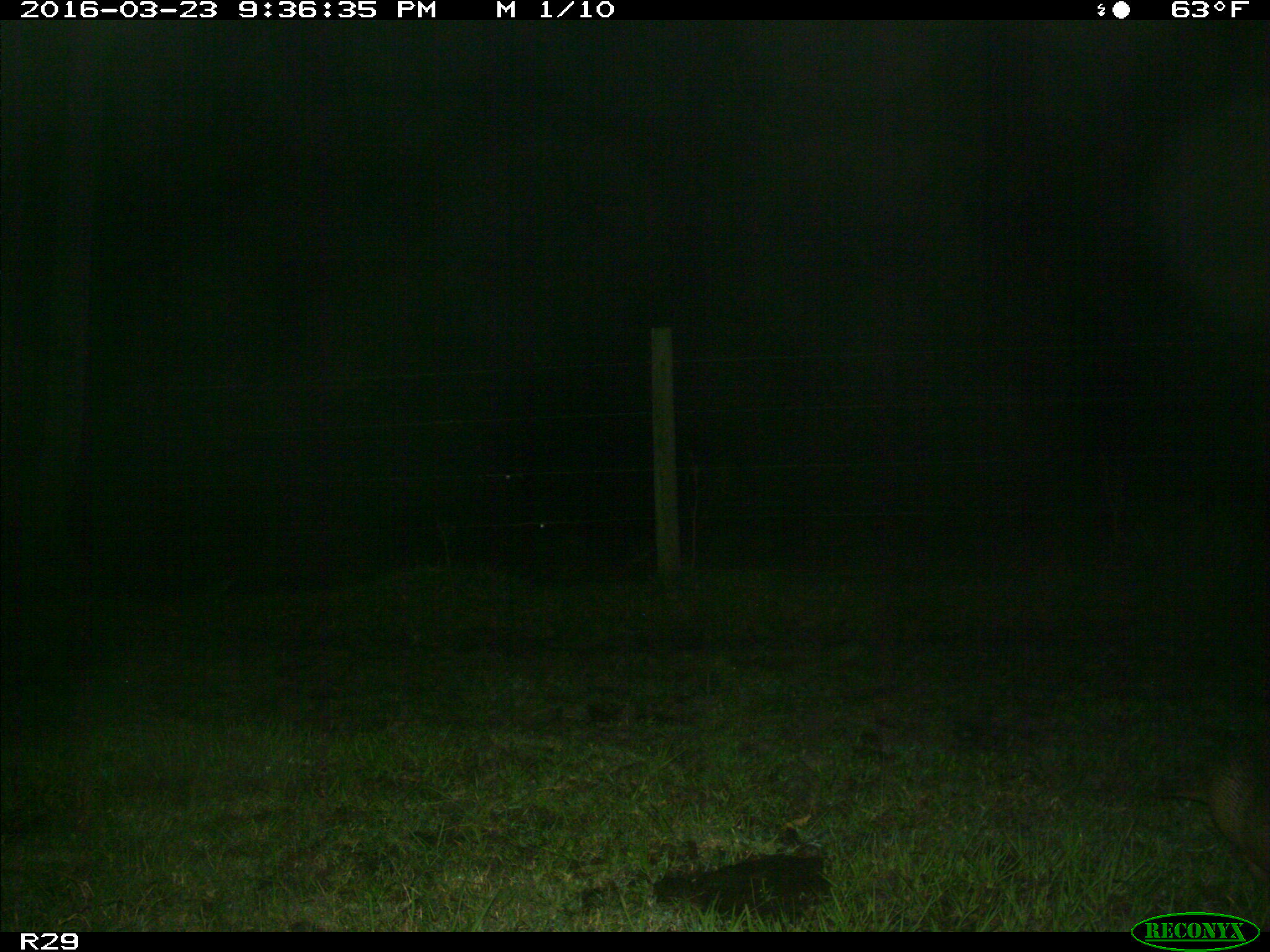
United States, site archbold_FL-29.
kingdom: Animalia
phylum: Chordata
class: Mammalia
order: Cingulata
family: Dasypodidae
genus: Dasypus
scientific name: Dasypus novemcinctus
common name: nine-banded armadillo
Dasypus novemcinctus (nine-banded armadillo).